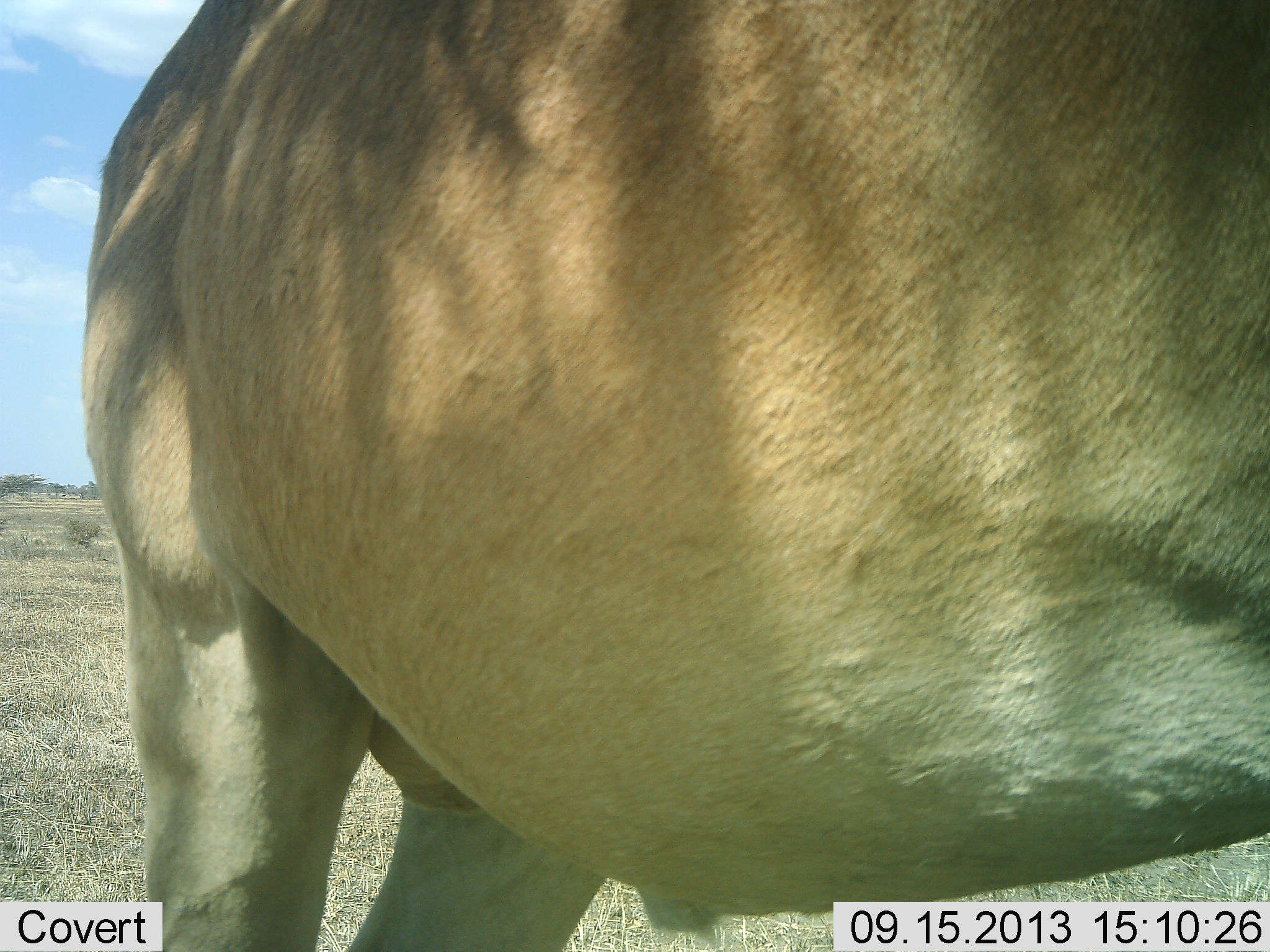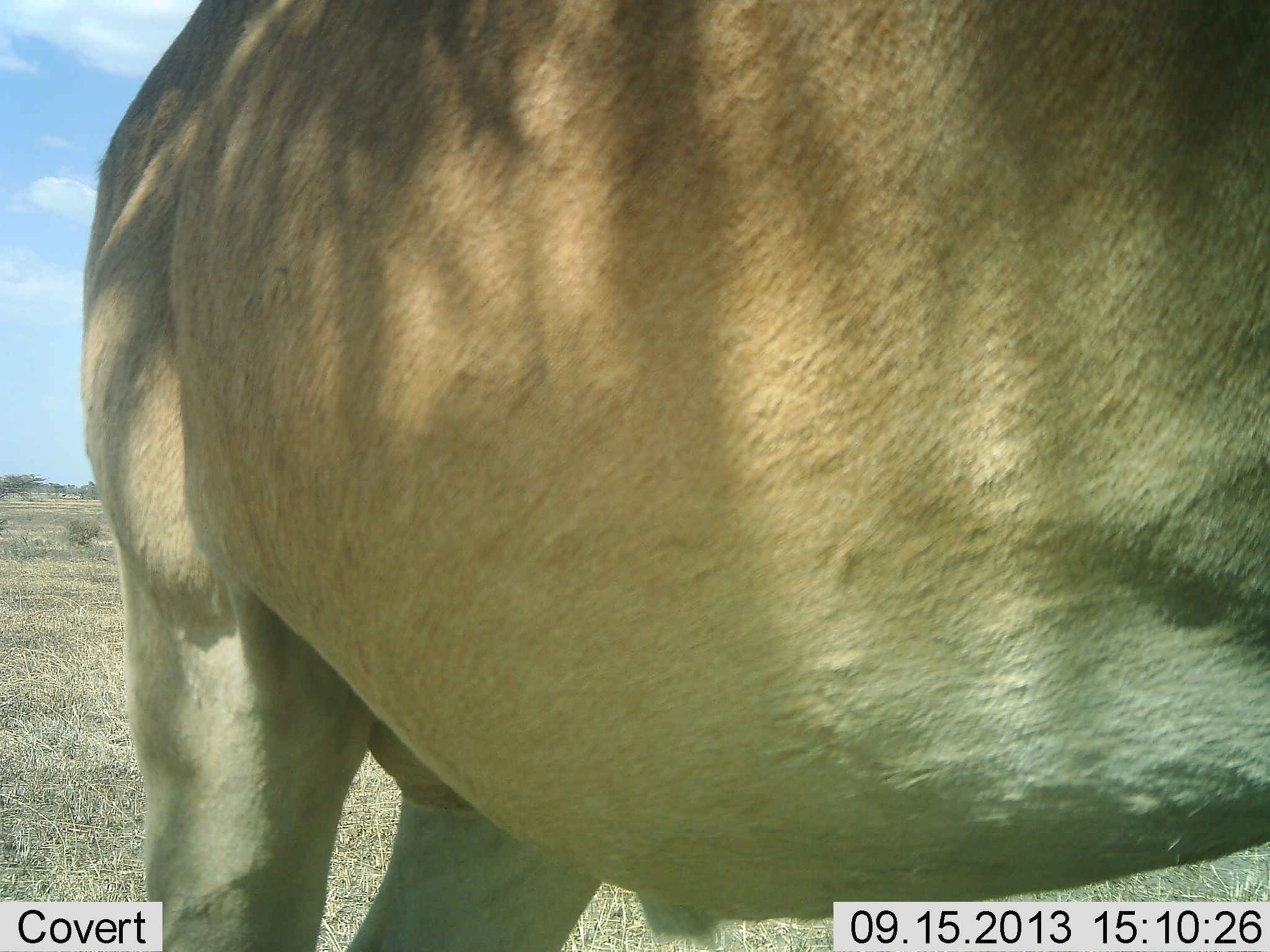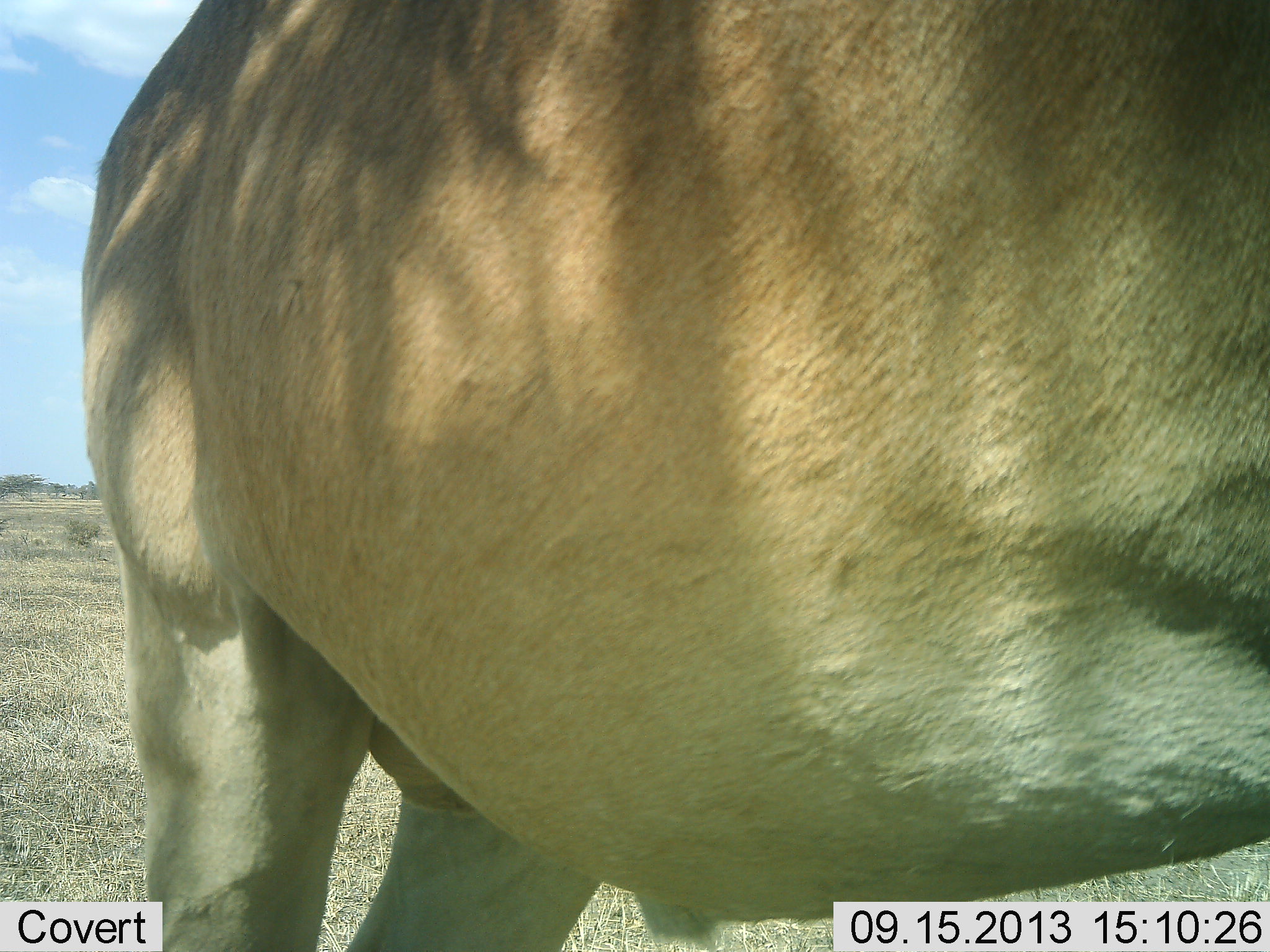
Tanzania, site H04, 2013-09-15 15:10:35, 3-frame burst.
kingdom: Animalia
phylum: Chordata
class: Mammalia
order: Artiodactyla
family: Bovidae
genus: Alcelaphus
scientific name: Alcelaphus buselaphus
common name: hartebeest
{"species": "hartebeest (Alcelaphus buselaphus)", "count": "1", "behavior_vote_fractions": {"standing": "100%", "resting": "0%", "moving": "0%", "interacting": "0%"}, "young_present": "0%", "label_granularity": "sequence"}